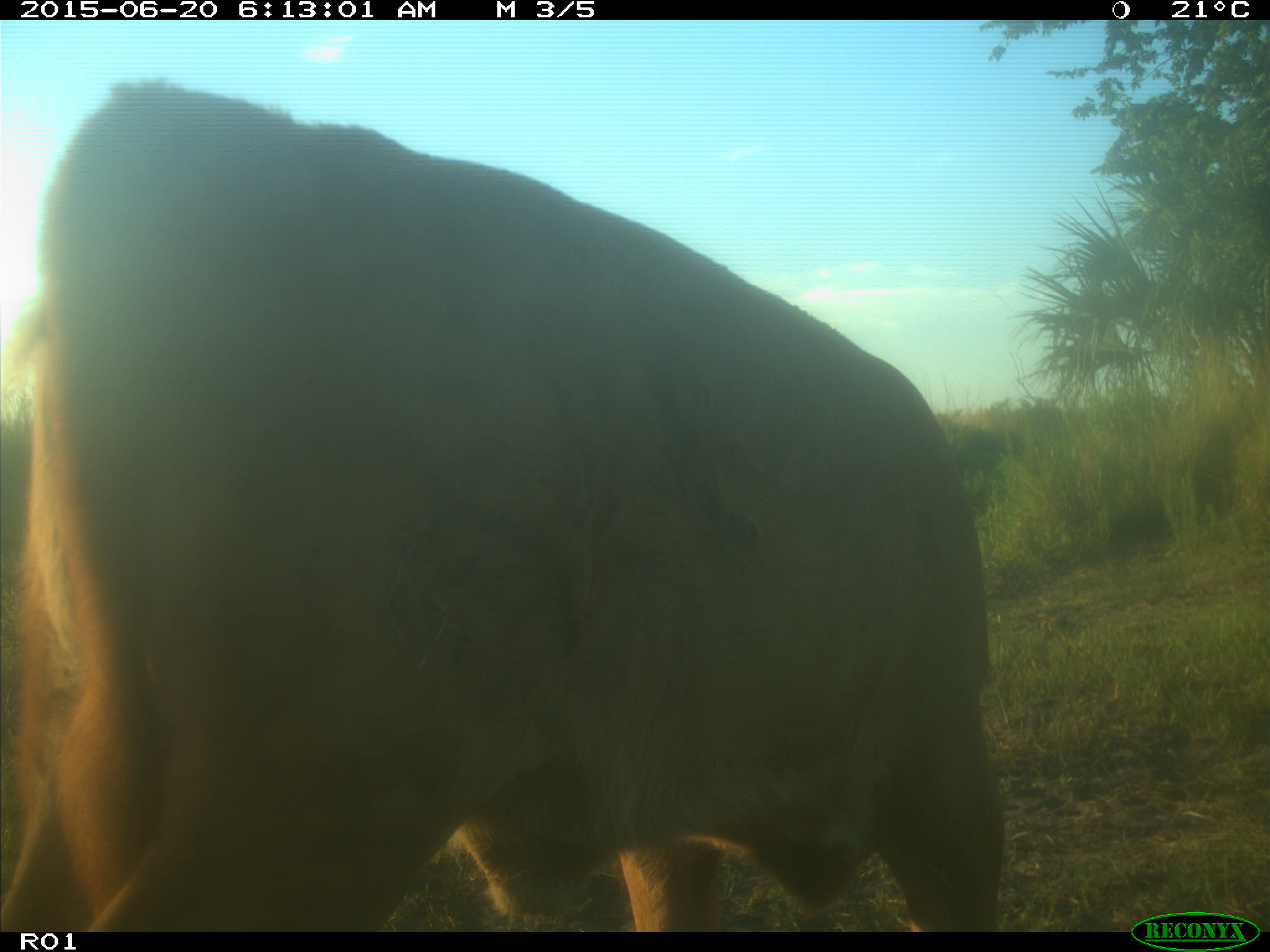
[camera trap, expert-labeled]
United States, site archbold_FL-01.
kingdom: Animalia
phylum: Chordata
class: Mammalia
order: Artiodactyla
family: Bovidae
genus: Bos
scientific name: Bos taurus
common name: domestic cow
Bos taurus (domestic cow).